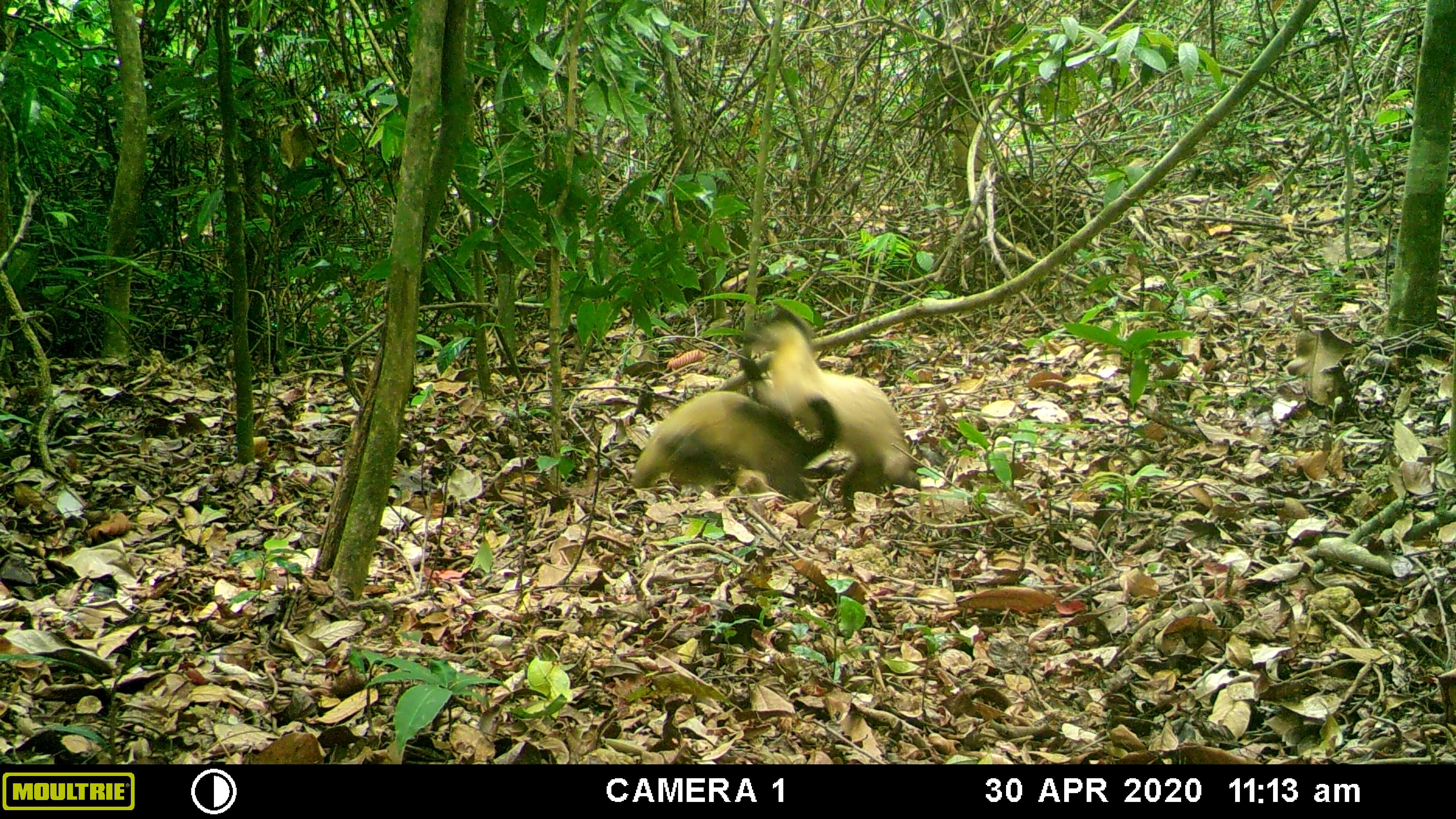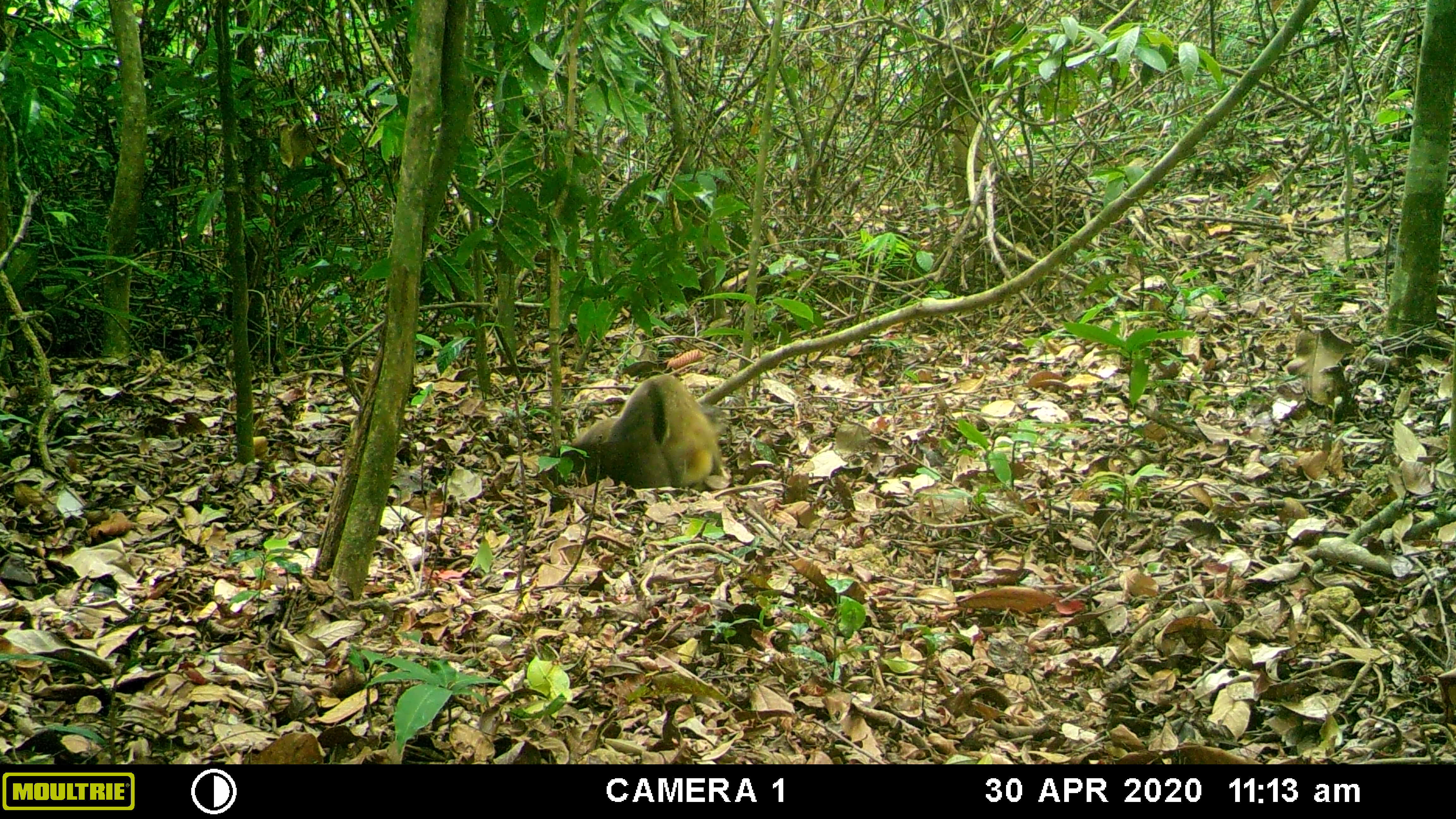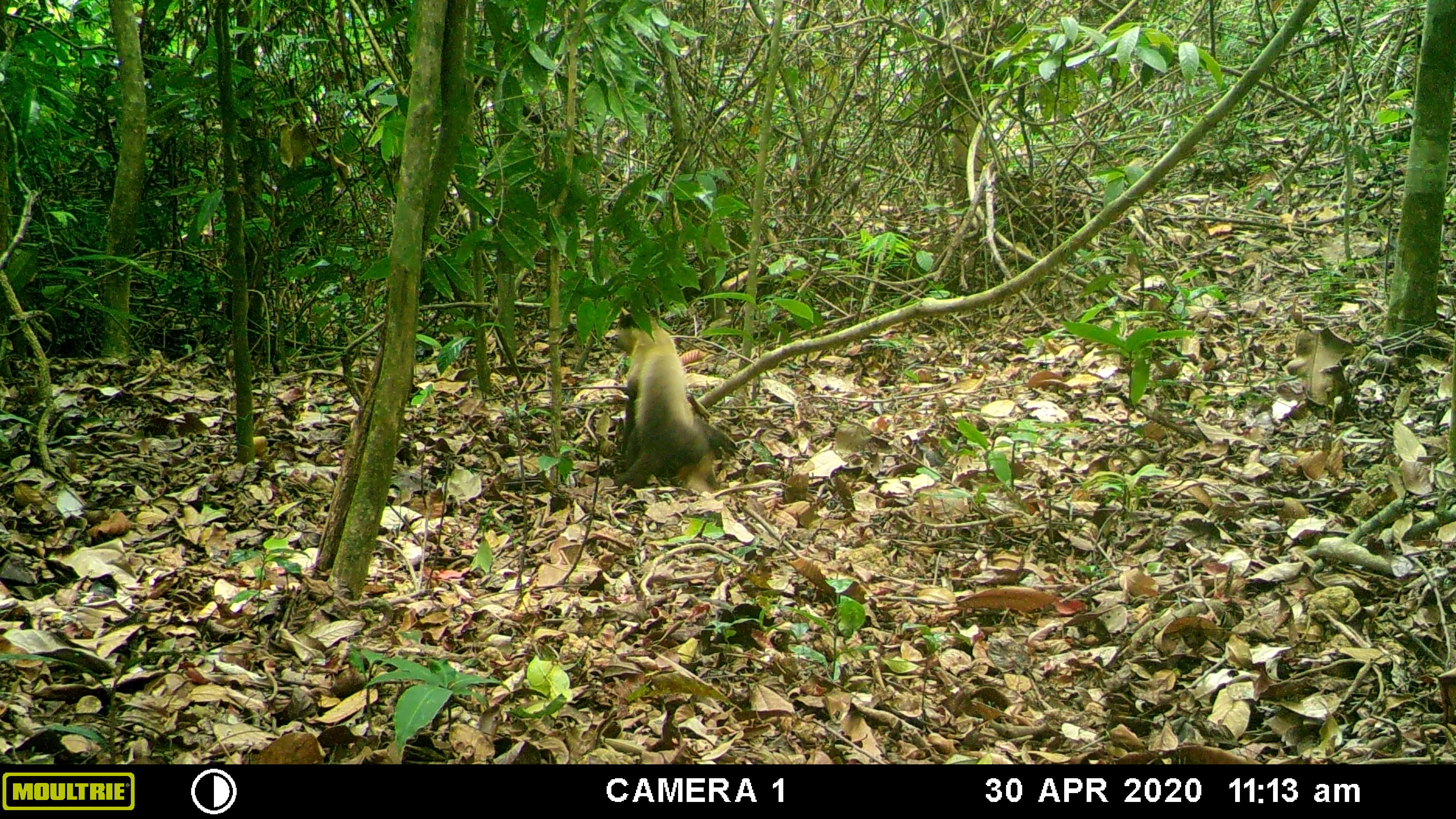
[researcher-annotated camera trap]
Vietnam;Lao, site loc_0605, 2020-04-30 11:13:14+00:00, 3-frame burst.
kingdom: Animalia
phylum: Chordata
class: Mammalia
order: Carnivora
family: Mustelidae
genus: Martes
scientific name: Martes flavigula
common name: yellow-throated marten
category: yellow throated marten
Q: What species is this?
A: Yellow throated marten (yellow-throated marten) (Martes flavigula).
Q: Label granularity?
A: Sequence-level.